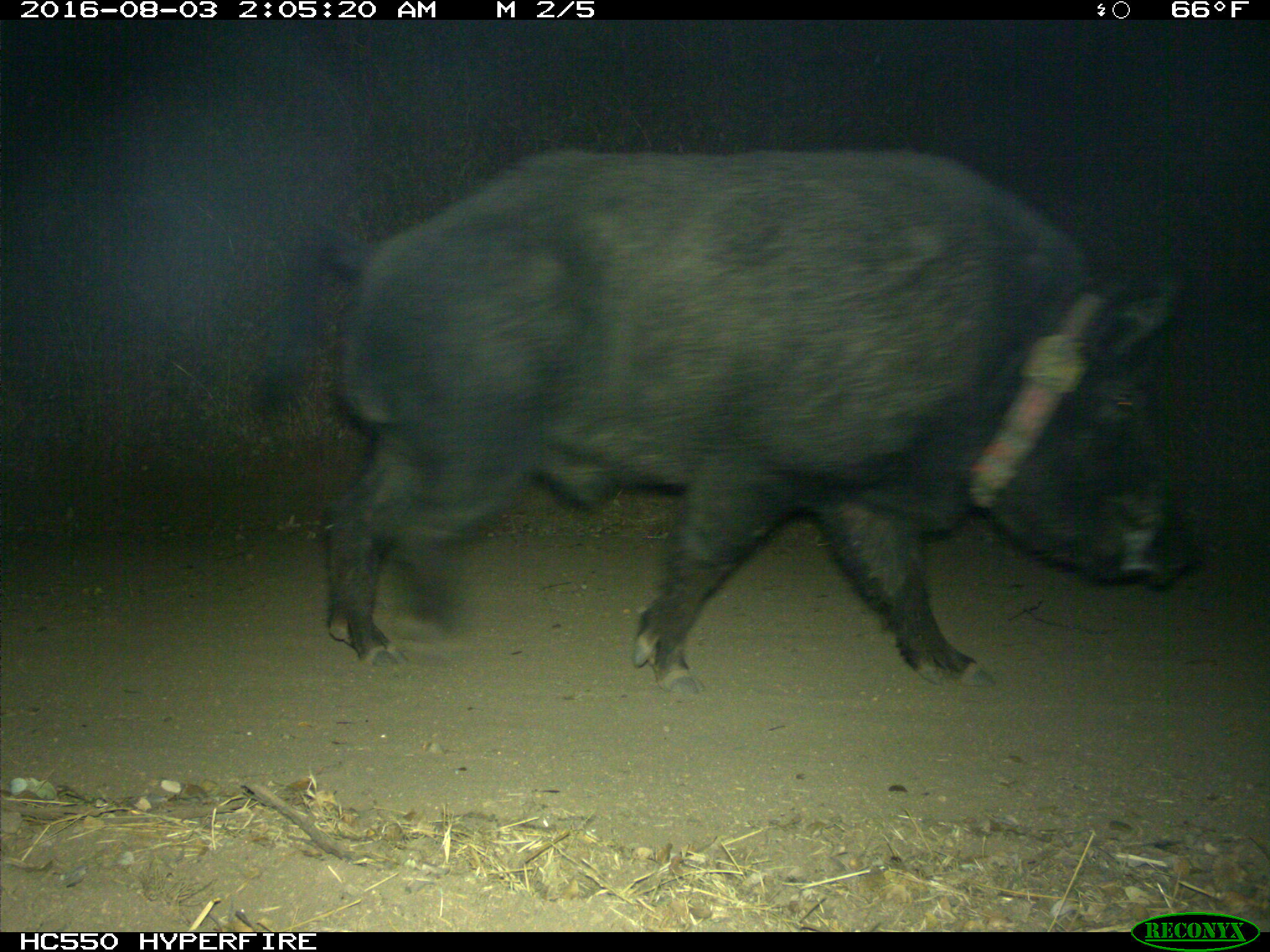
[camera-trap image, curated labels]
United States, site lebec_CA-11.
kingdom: Animalia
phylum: Chordata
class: Mammalia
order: Artiodactyla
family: Suidae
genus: Sus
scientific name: Sus scrofa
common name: wild boar